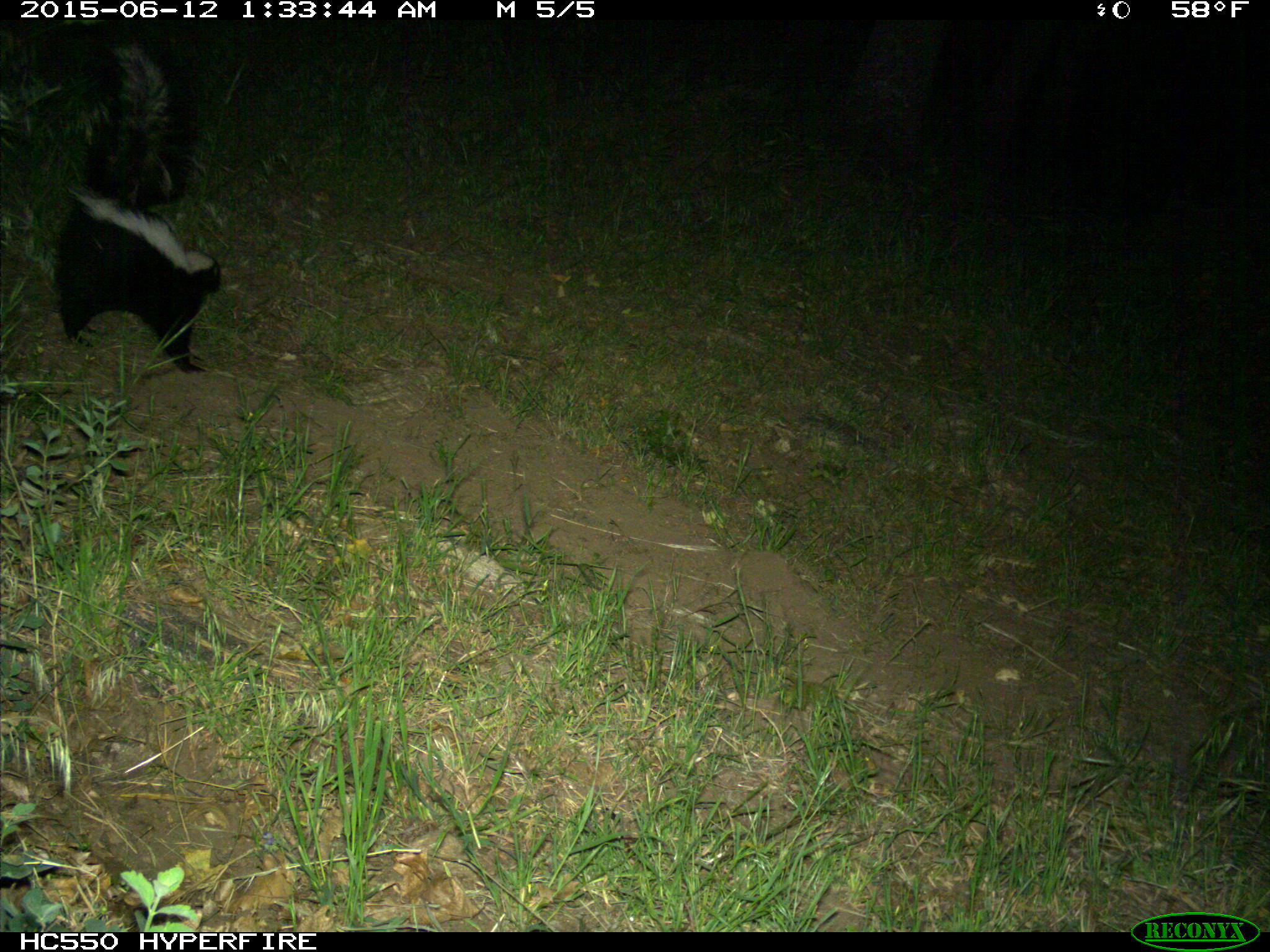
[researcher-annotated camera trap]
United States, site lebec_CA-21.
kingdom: Animalia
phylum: Chordata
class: Mammalia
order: Carnivora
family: Mephitidae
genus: Mephitis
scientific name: Mephitis mephitis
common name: striped skunk